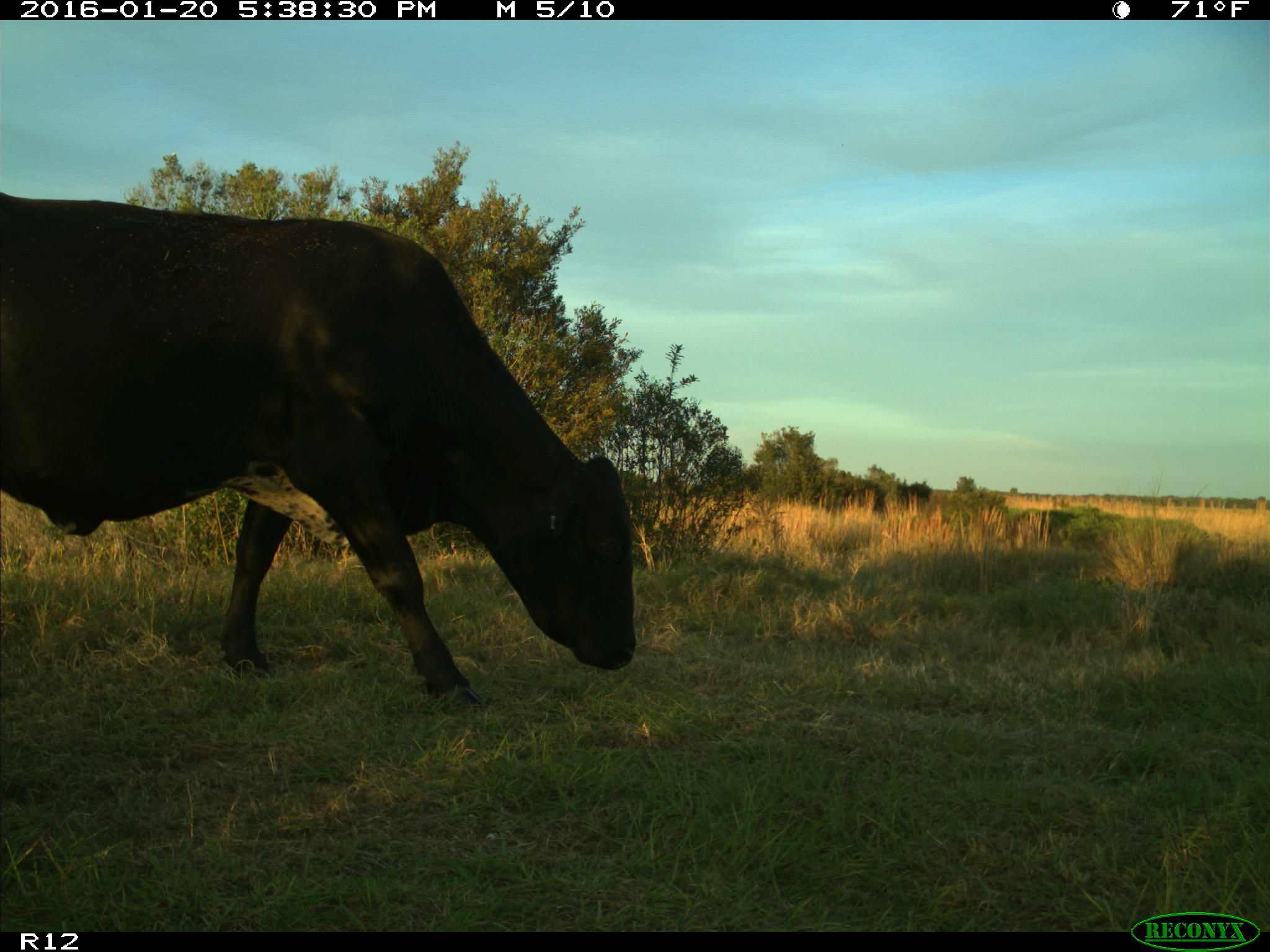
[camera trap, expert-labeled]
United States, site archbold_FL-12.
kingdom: Animalia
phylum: Chordata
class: Mammalia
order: Artiodactyla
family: Bovidae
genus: Bos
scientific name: Bos taurus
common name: domestic cow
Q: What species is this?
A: Bos taurus (domestic cow).